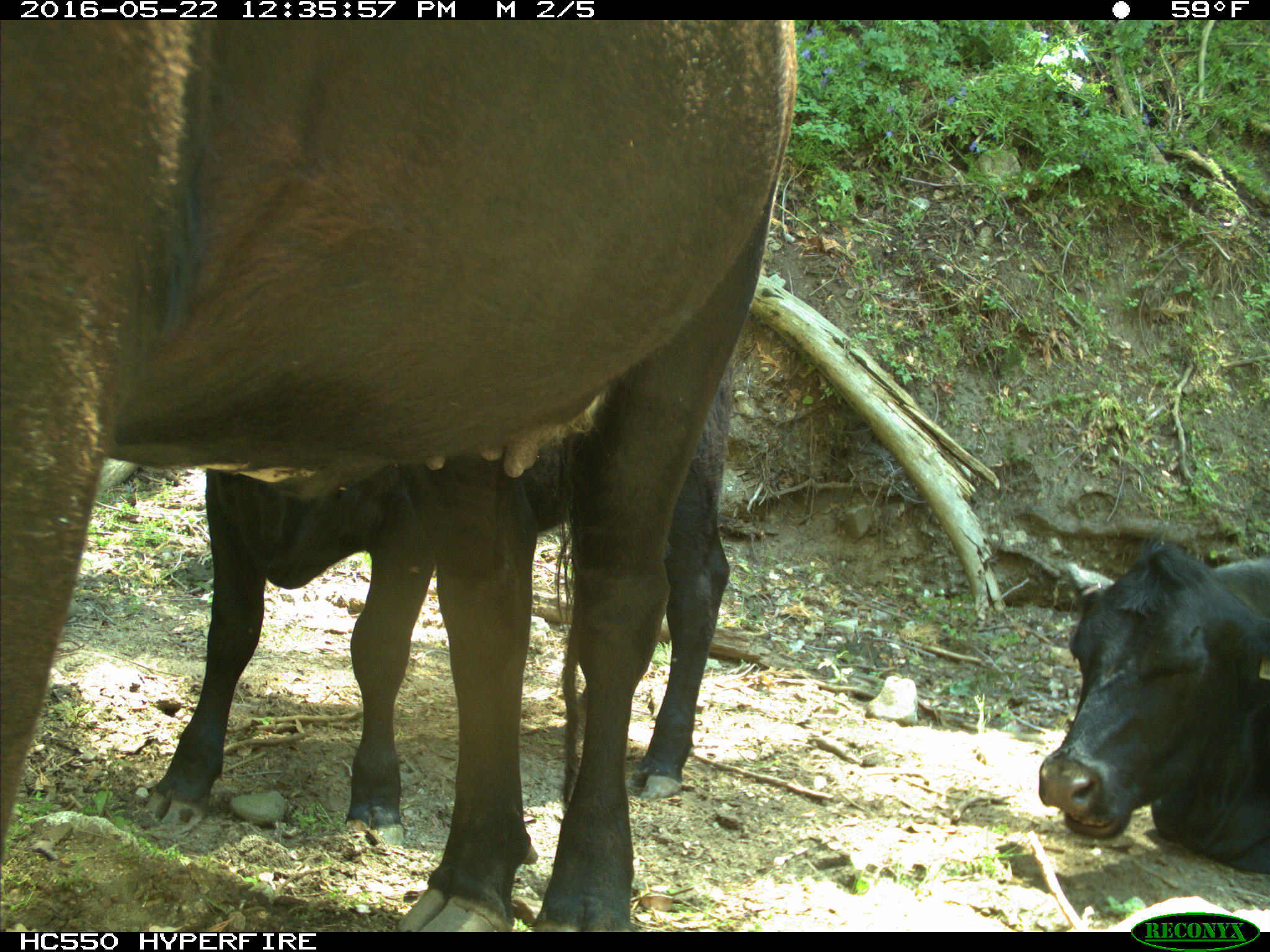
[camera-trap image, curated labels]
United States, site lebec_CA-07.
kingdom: Animalia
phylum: Chordata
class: Mammalia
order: Artiodactyla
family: Bovidae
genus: Bos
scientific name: Bos taurus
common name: domestic cow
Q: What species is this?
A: Bos taurus (domestic cow).